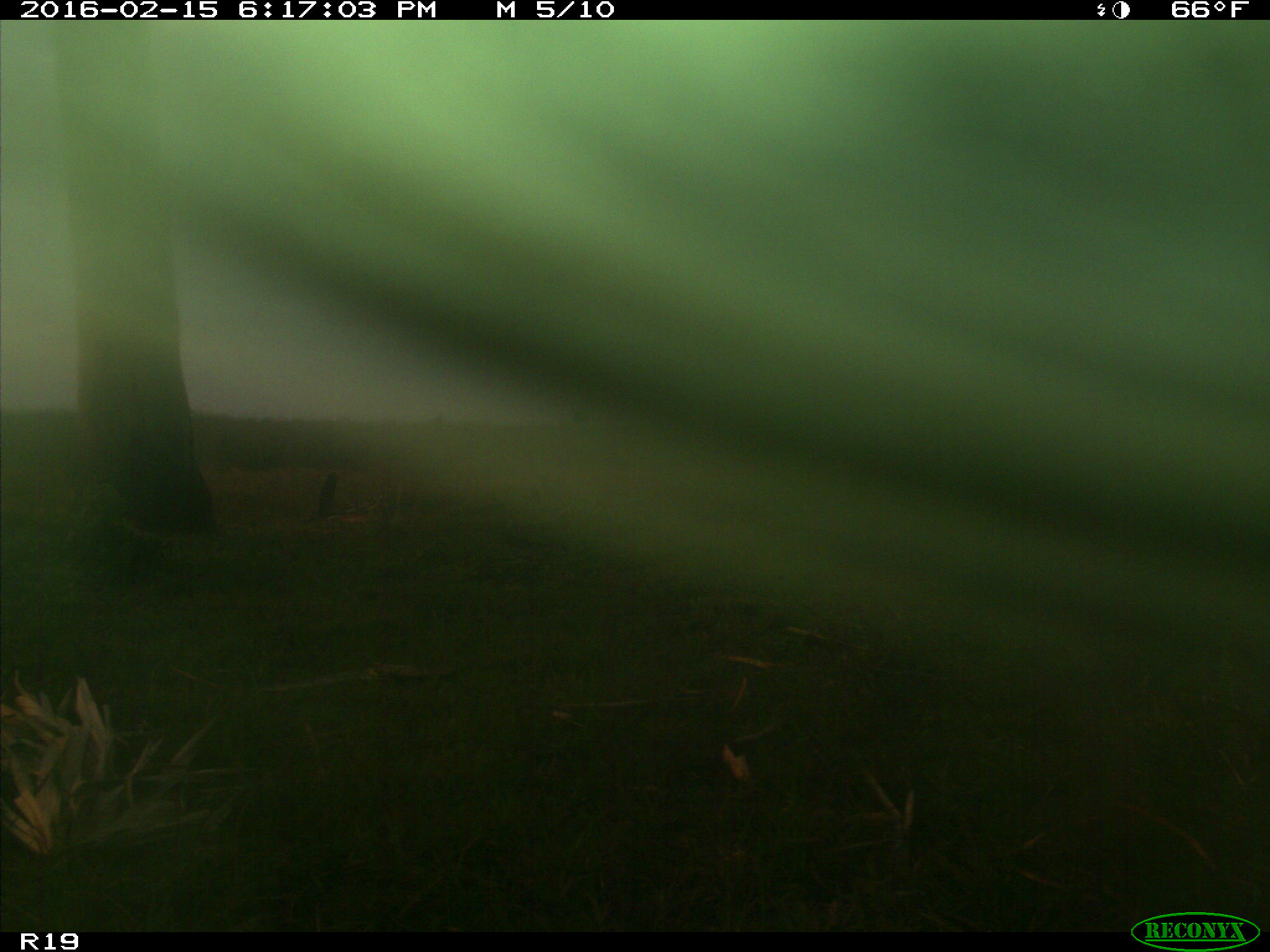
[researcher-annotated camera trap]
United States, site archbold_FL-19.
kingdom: Animalia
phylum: Chordata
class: Mammalia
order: Artiodactyla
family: Bovidae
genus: Bos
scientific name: Bos taurus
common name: domestic cow